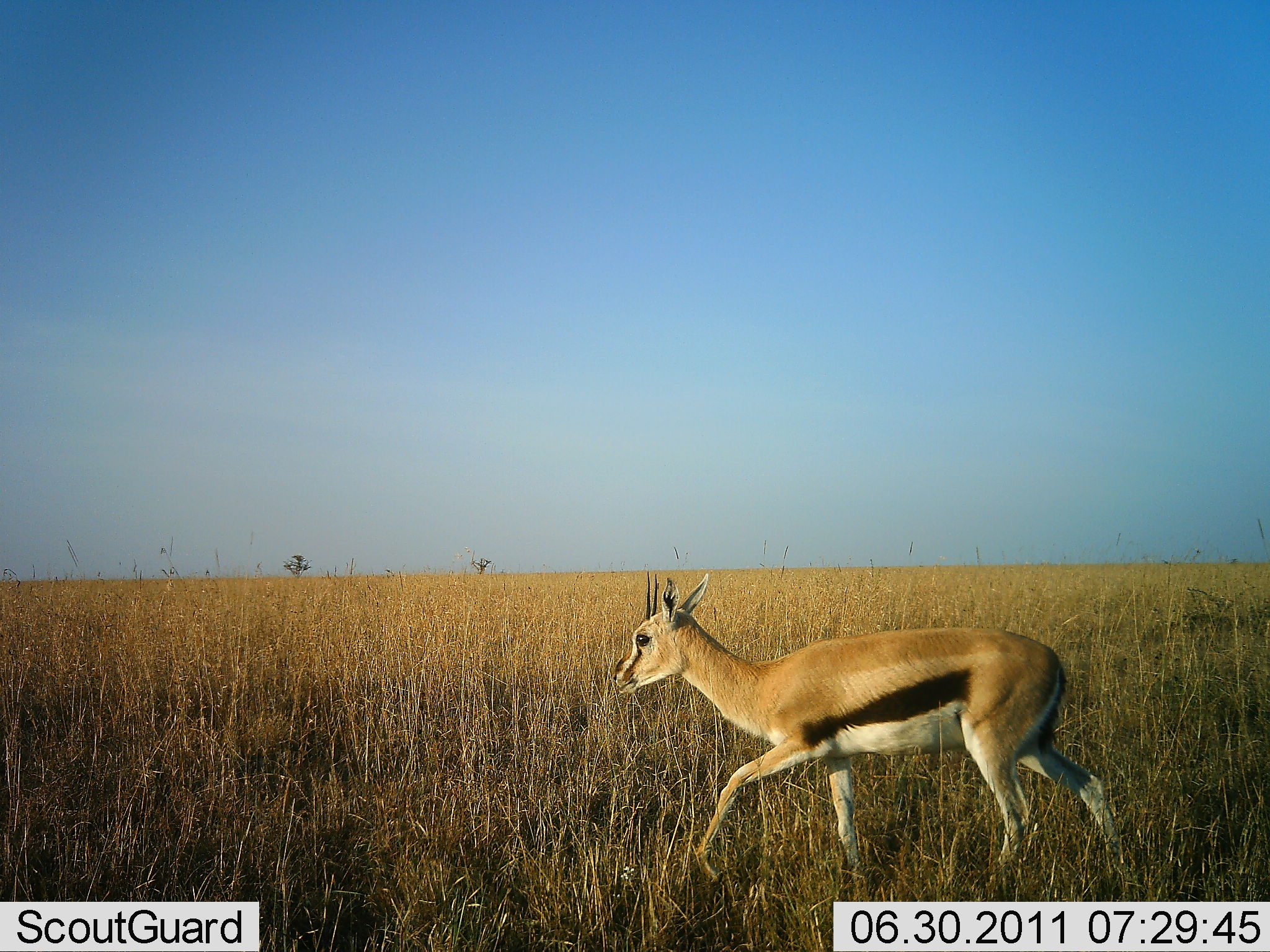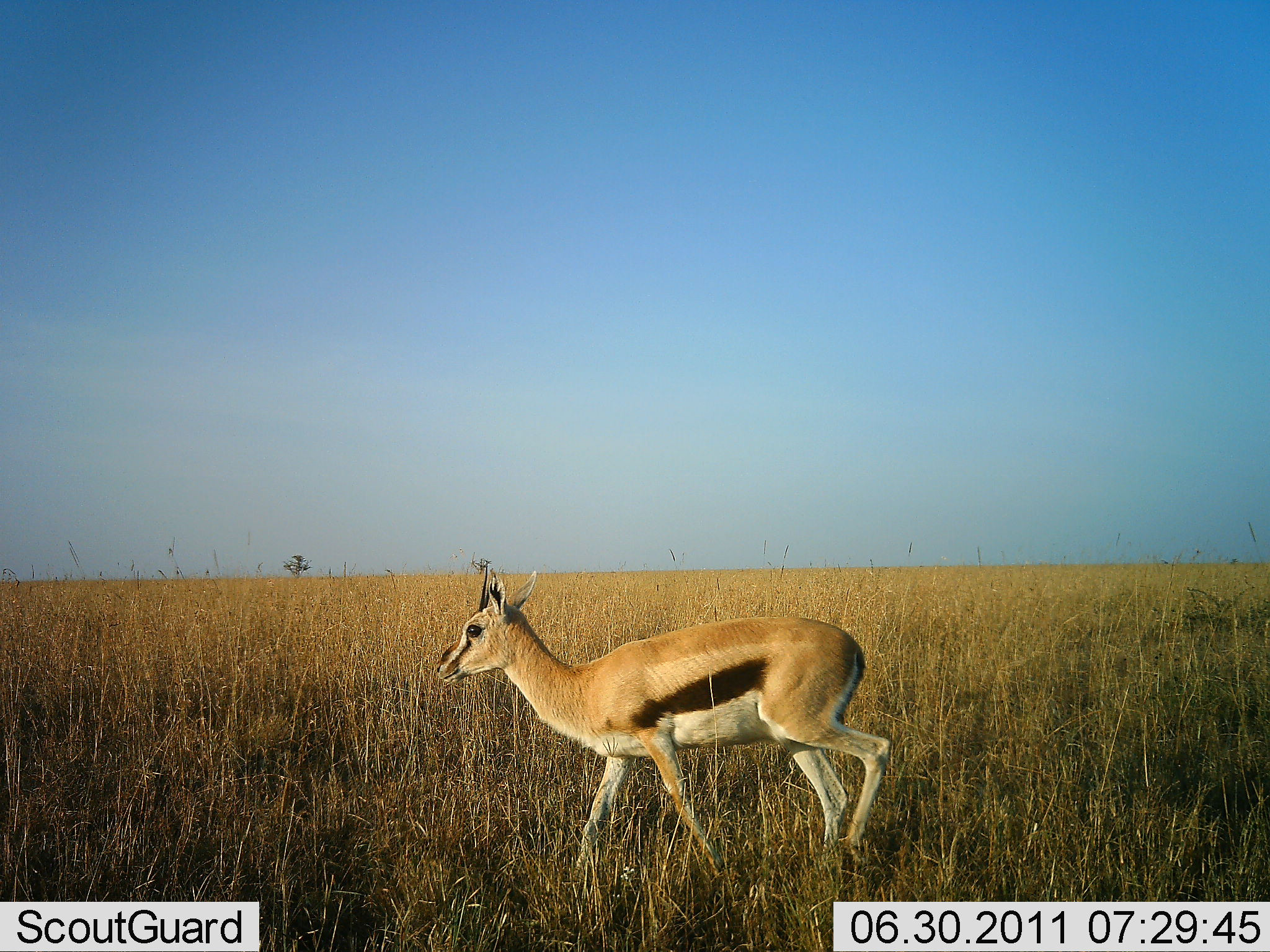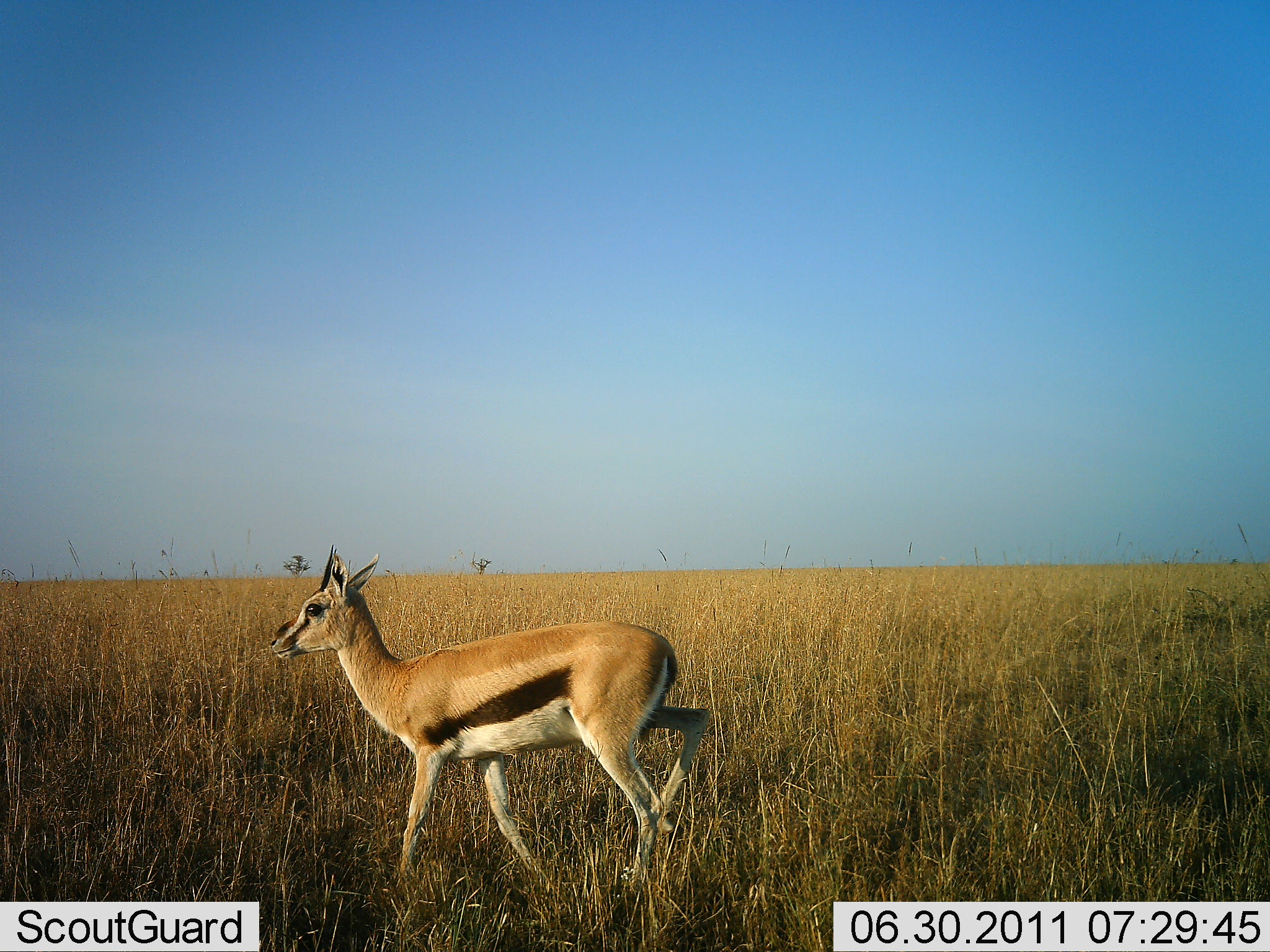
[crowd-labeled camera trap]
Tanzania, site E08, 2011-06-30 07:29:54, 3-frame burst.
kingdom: Animalia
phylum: Chordata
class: Mammalia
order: Artiodactyla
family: Bovidae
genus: Eudorcas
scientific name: Eudorcas thomsonii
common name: thomson's gazelle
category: gazellethomsons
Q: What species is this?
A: Gazellethomsons (thomson's gazelle) (Eudorcas thomsonii).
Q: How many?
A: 1.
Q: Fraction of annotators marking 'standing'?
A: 8%.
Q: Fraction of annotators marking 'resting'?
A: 0%.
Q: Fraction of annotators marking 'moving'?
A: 100%.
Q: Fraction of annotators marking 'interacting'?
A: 0%.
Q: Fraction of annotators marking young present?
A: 8%.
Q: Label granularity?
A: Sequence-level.